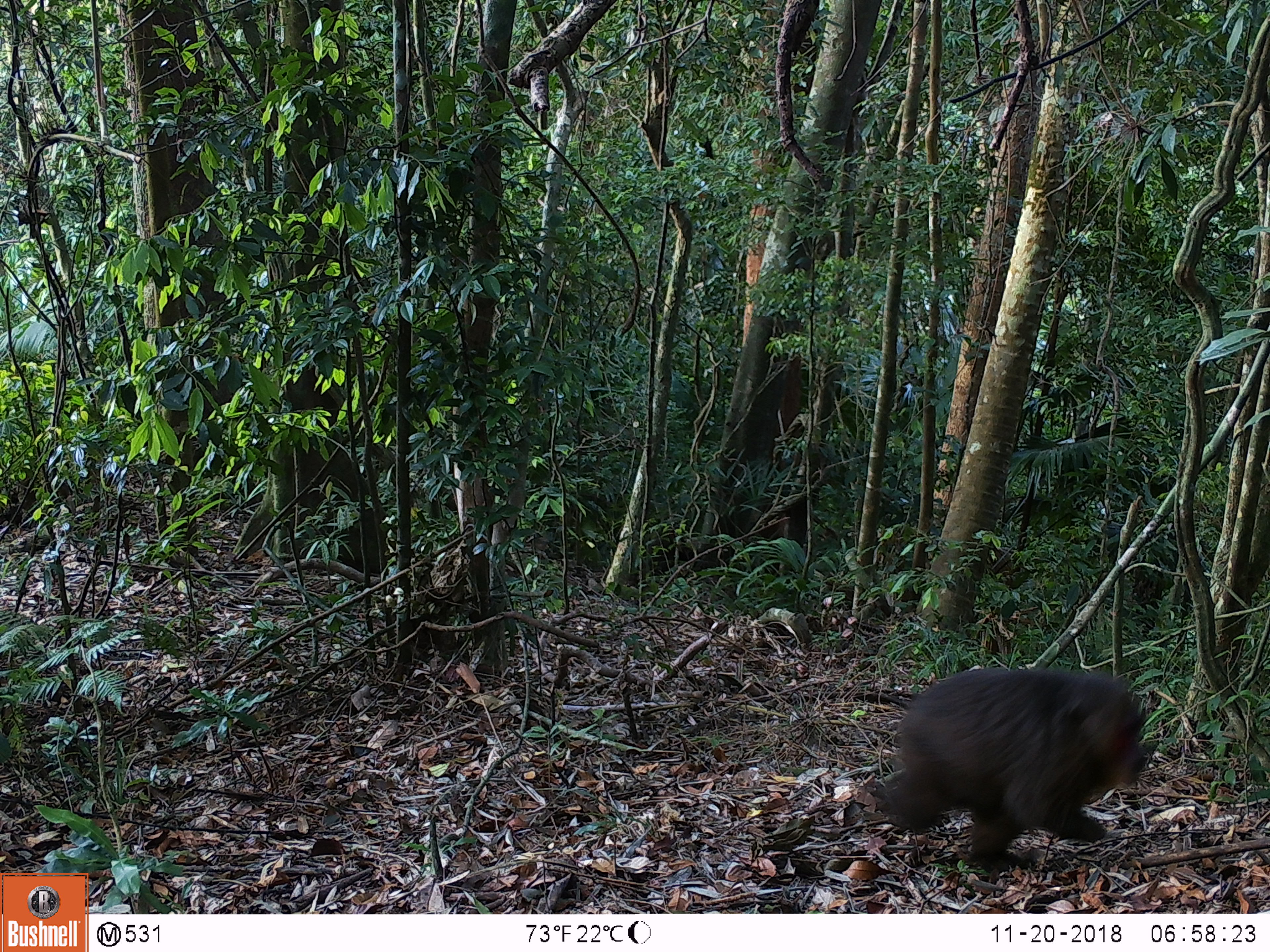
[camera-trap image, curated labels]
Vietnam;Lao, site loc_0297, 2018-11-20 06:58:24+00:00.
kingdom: Animalia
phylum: Chordata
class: Mammalia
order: Primates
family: Cercopithecidae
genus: Macaca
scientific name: Macaca arctoides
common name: stump-tailed macaque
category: stump tailed macaque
Stump tailed macaque (stump-tailed macaque) (Macaca arctoides). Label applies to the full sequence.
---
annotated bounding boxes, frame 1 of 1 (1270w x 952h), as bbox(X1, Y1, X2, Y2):
stump tailed macaque: bbox(874, 668, 1145, 873)